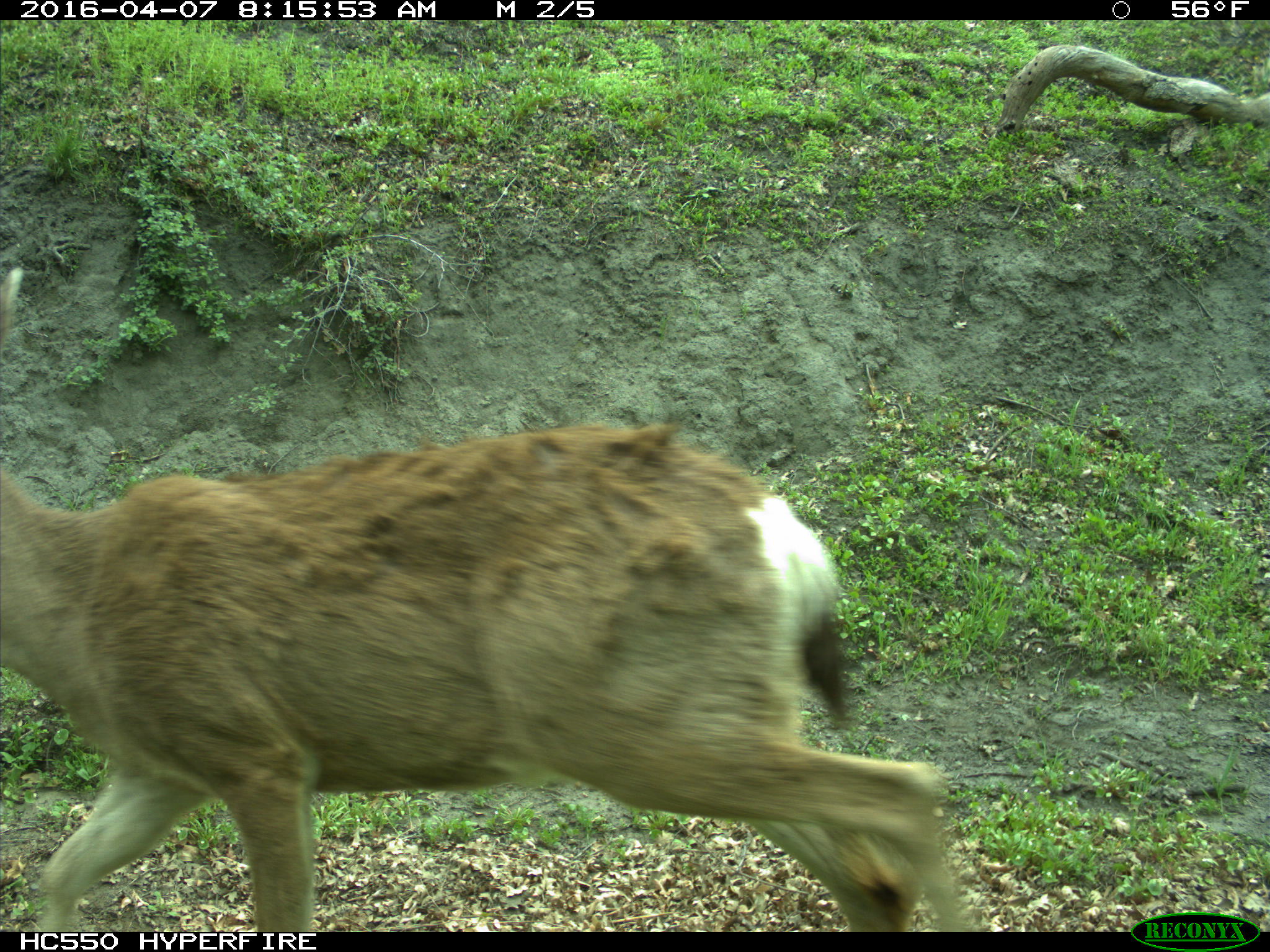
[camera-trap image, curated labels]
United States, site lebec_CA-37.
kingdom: Animalia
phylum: Chordata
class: Mammalia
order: Artiodactyla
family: Cervidae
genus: Odocoileus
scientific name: Odocoileus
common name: deer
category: unidentified deer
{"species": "unidentified deer (deer) (Odocoileus)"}